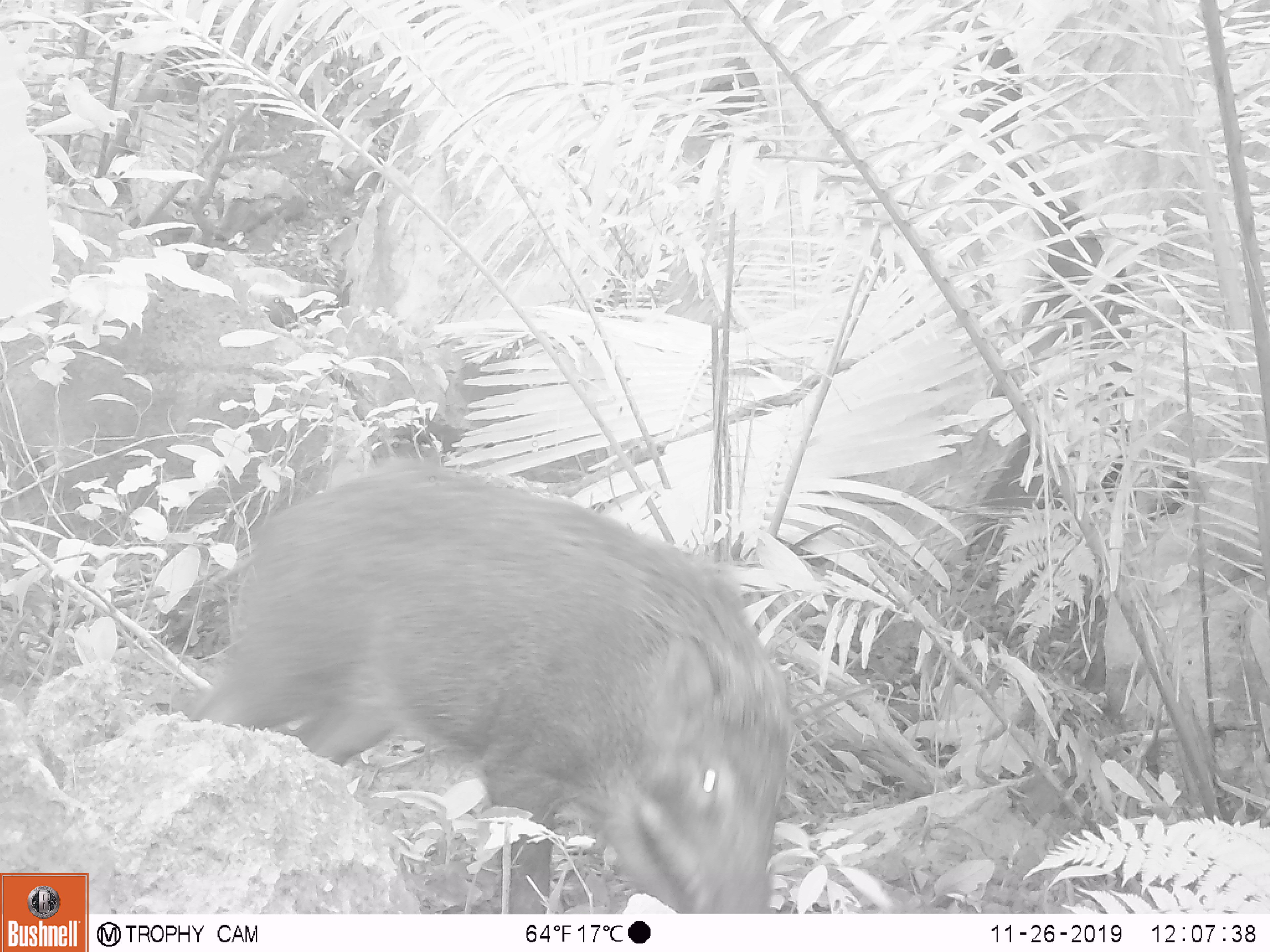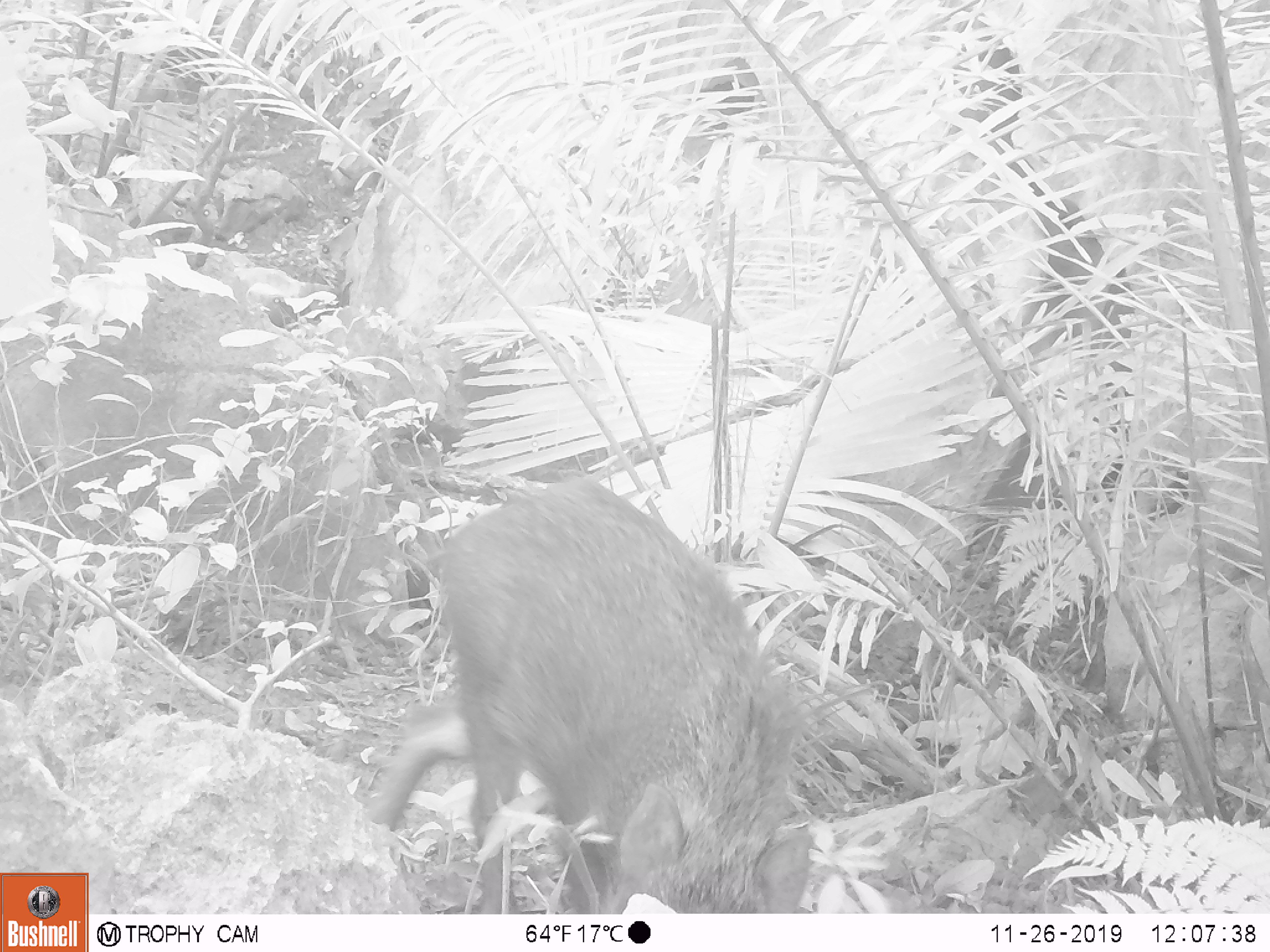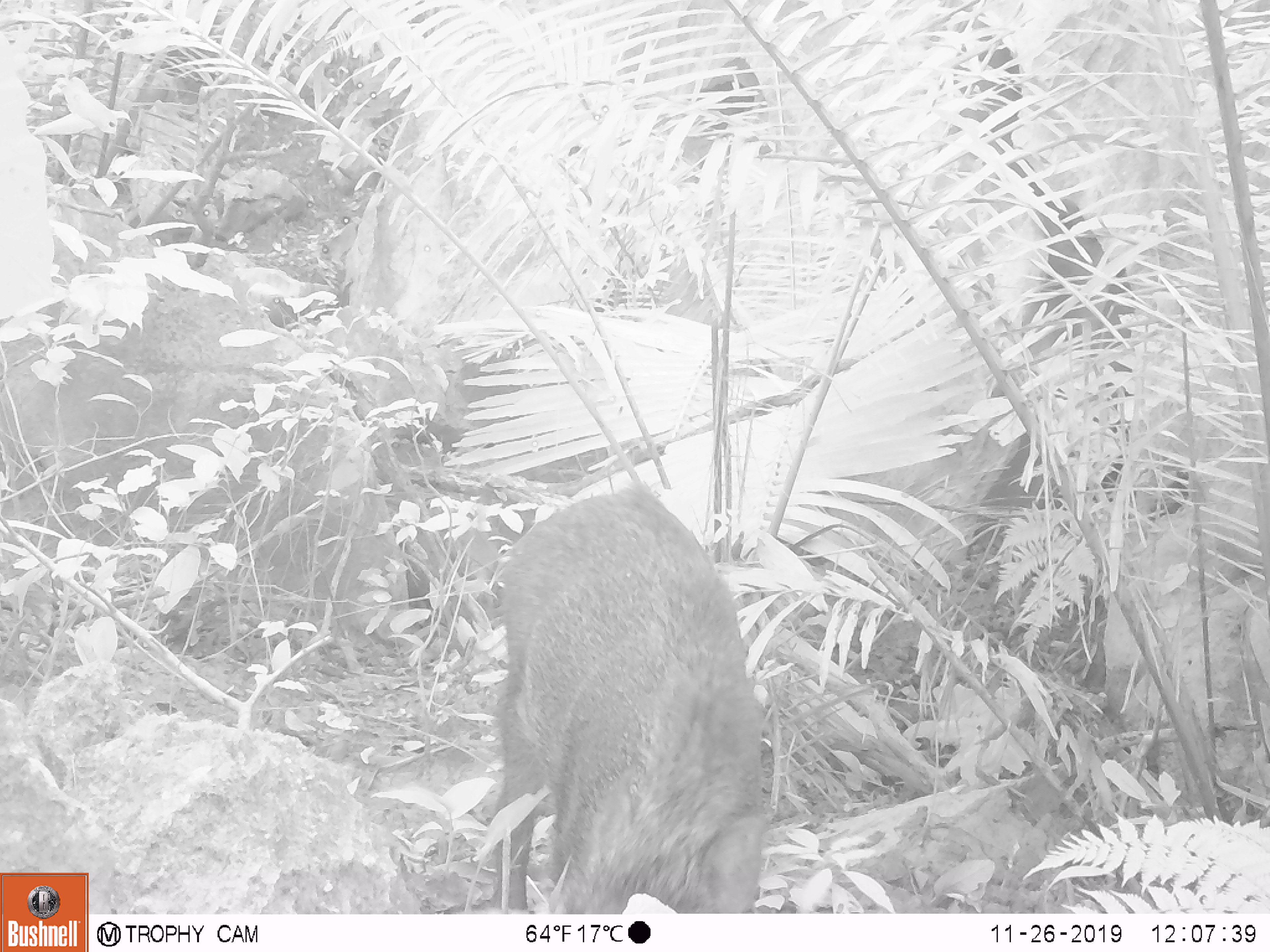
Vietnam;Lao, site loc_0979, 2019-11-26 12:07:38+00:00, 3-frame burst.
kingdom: Animalia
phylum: Chordata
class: Mammalia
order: Artiodactyla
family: Suidae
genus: Sus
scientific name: Sus scrofa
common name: eurasian wild pig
Eurasian wild pig (Sus scrofa). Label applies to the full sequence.